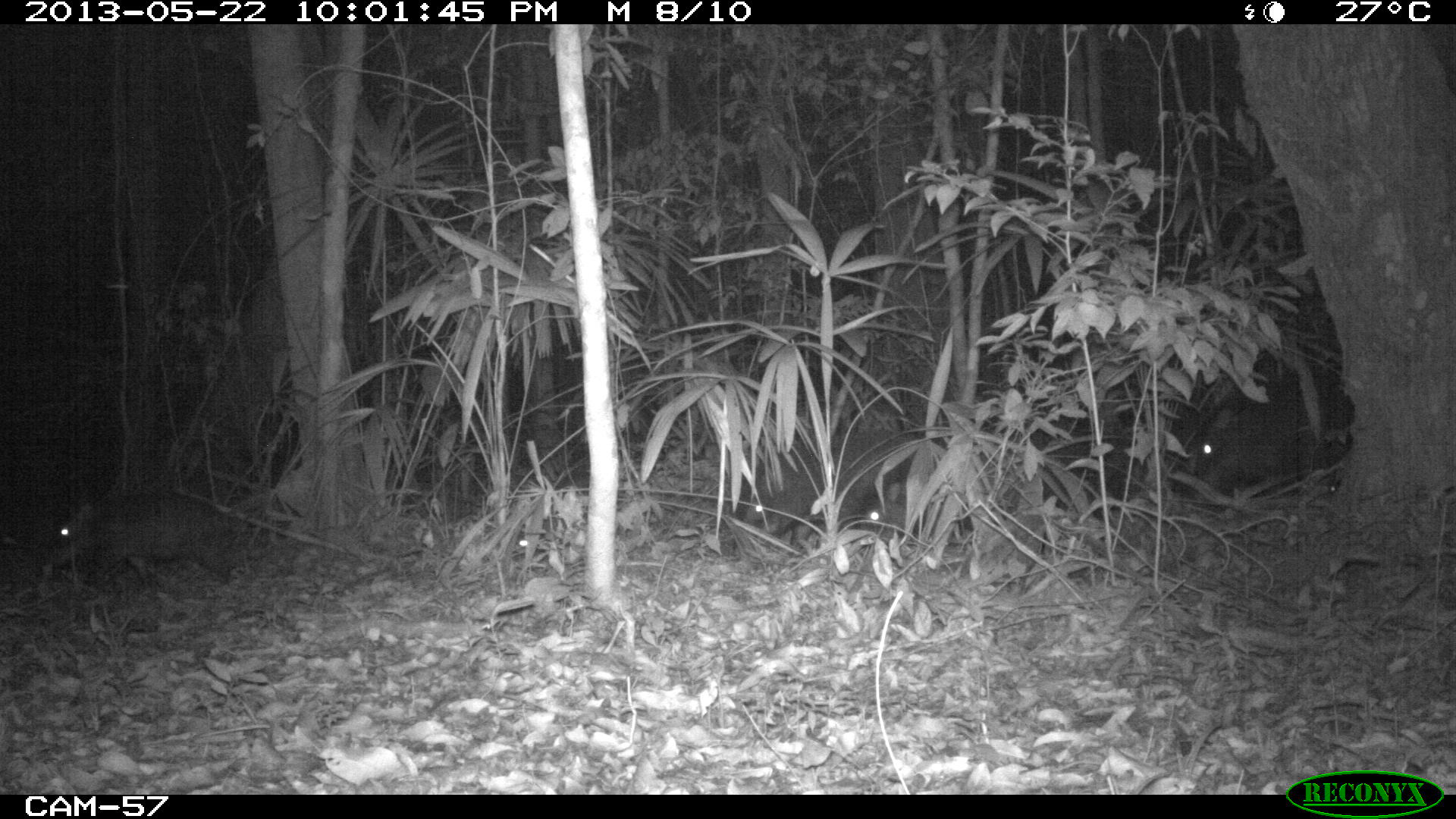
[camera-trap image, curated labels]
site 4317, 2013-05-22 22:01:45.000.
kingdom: Animalia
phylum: Chordata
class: Mammalia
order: Artiodactyla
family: Tayassuidae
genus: Tayassu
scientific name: Tayassu pecari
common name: white-lipped peccary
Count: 20.